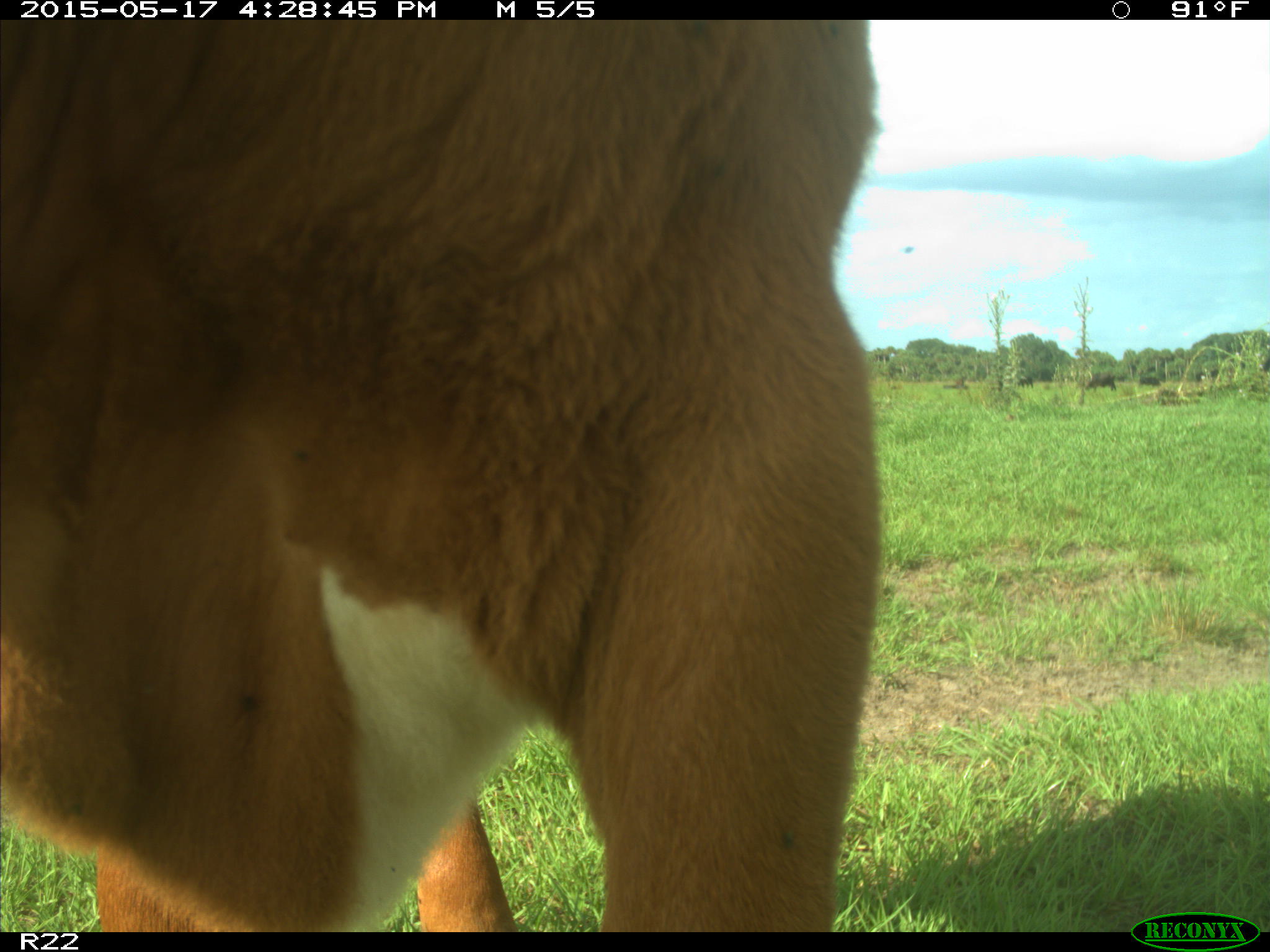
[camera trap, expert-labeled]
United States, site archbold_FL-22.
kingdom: Animalia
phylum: Chordata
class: Mammalia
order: Artiodactyla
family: Bovidae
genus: Bos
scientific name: Bos taurus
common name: domestic cow